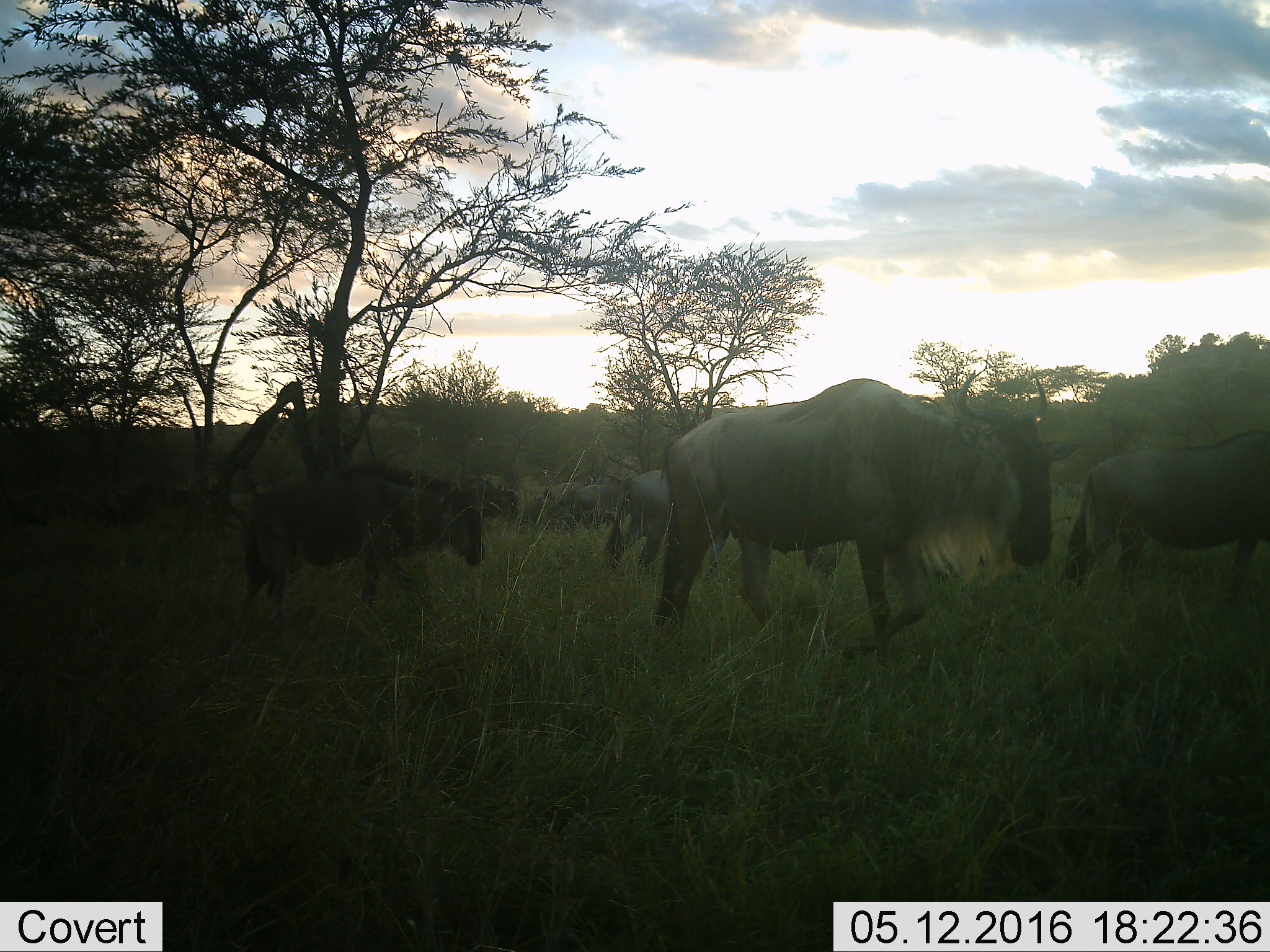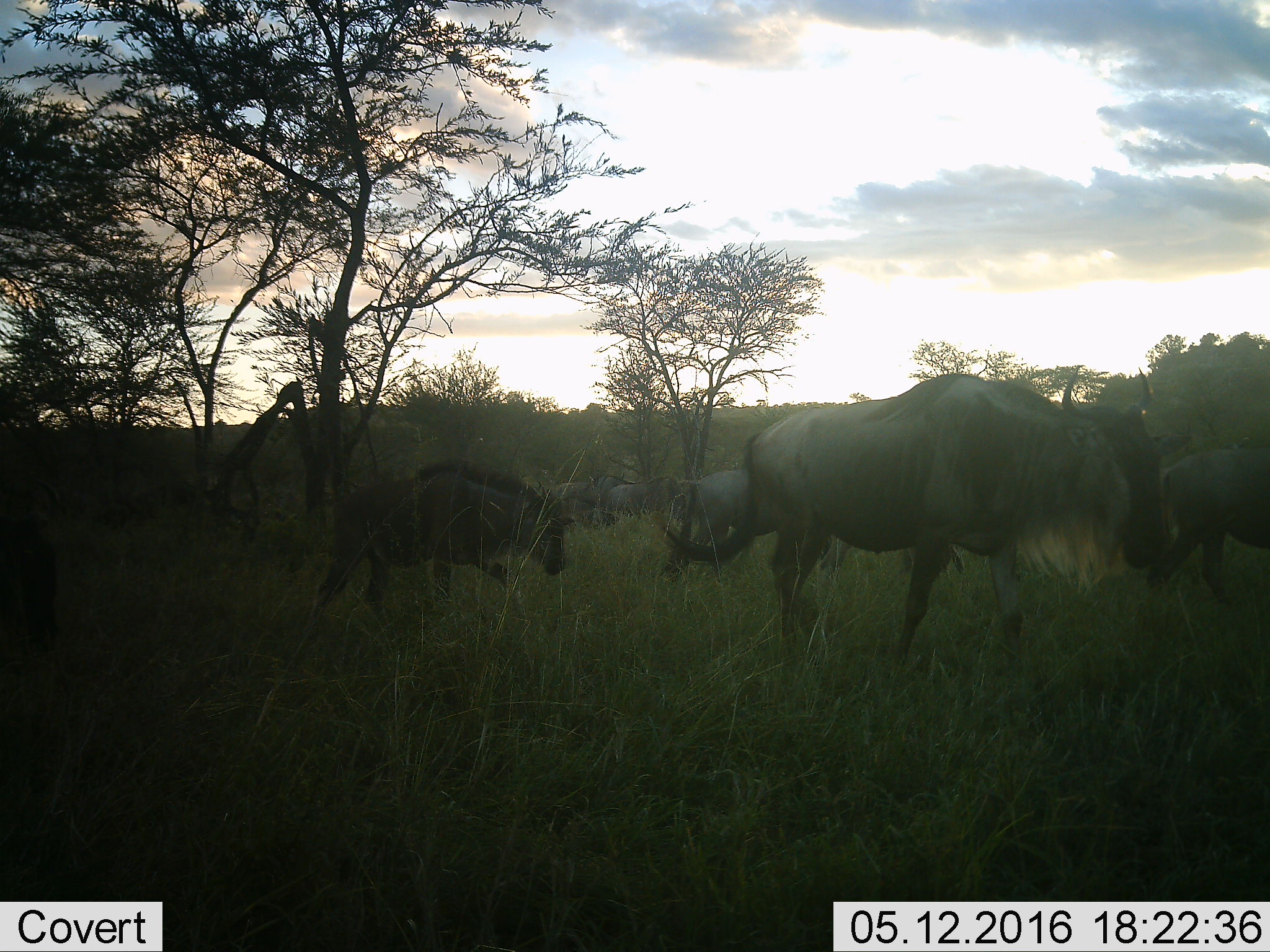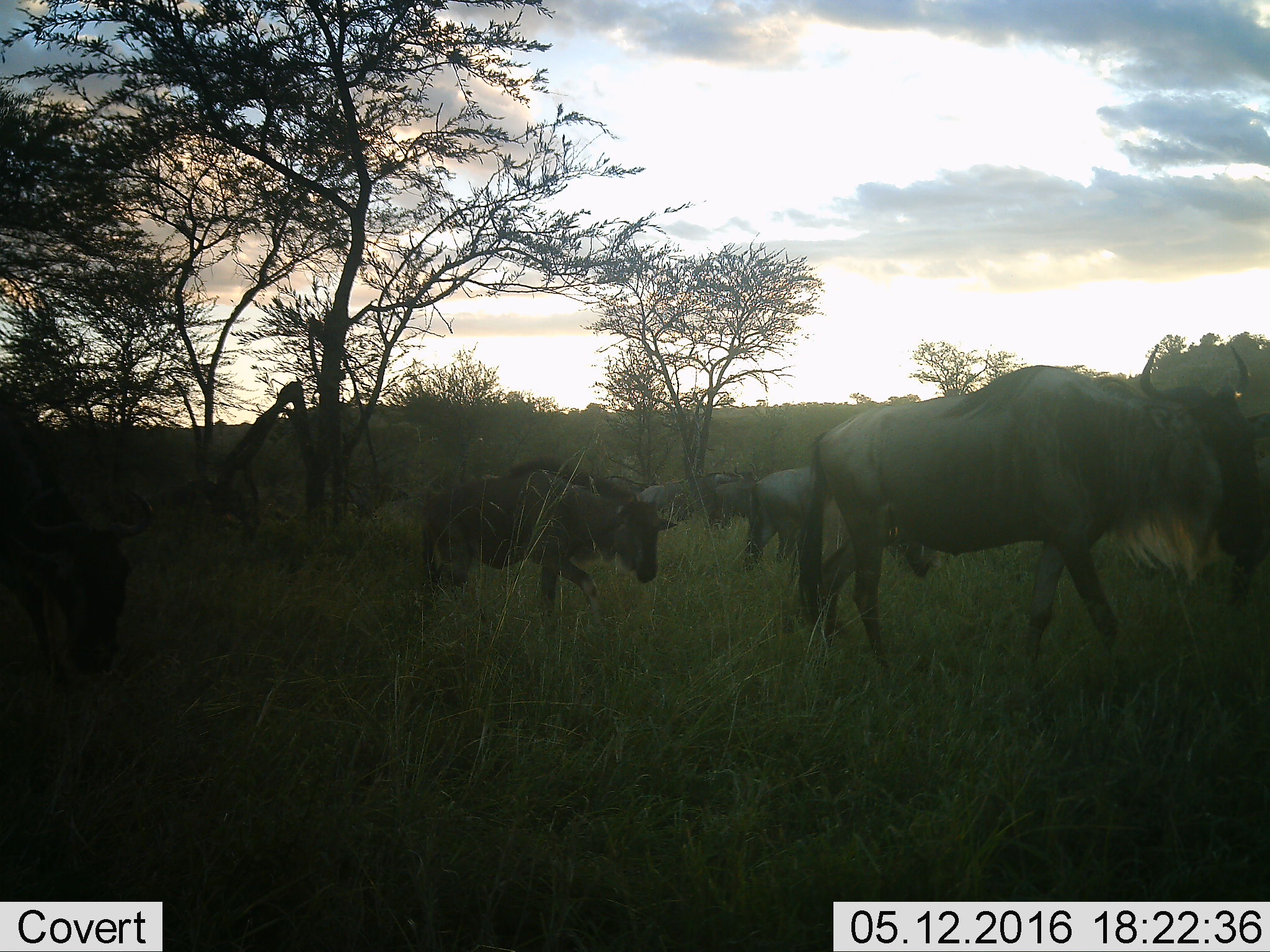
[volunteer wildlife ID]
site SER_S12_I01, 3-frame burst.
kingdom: Animalia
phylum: Chordata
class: Mammalia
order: Artiodactyla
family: Bovidae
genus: Connochaetes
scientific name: Connochaetes taurinus taurinus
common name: blue wildebeest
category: wildebeestblue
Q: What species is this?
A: Wildebeestblue (blue wildebeest) (Connochaetes taurinus taurinus).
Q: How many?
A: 9.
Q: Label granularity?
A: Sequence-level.